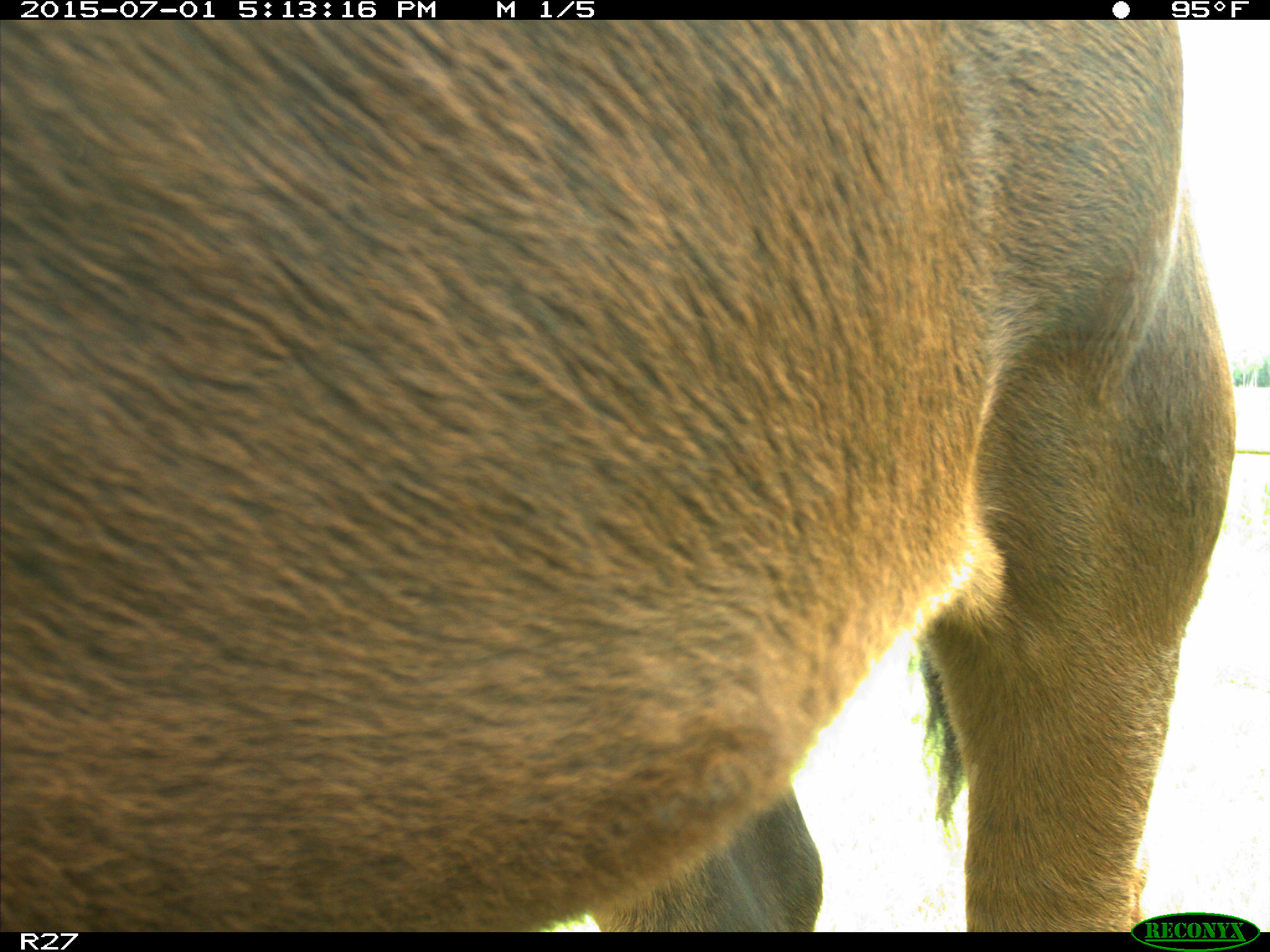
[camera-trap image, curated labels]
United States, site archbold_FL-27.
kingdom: Animalia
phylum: Chordata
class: Mammalia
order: Artiodactyla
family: Bovidae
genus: Bos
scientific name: Bos taurus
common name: domestic cow